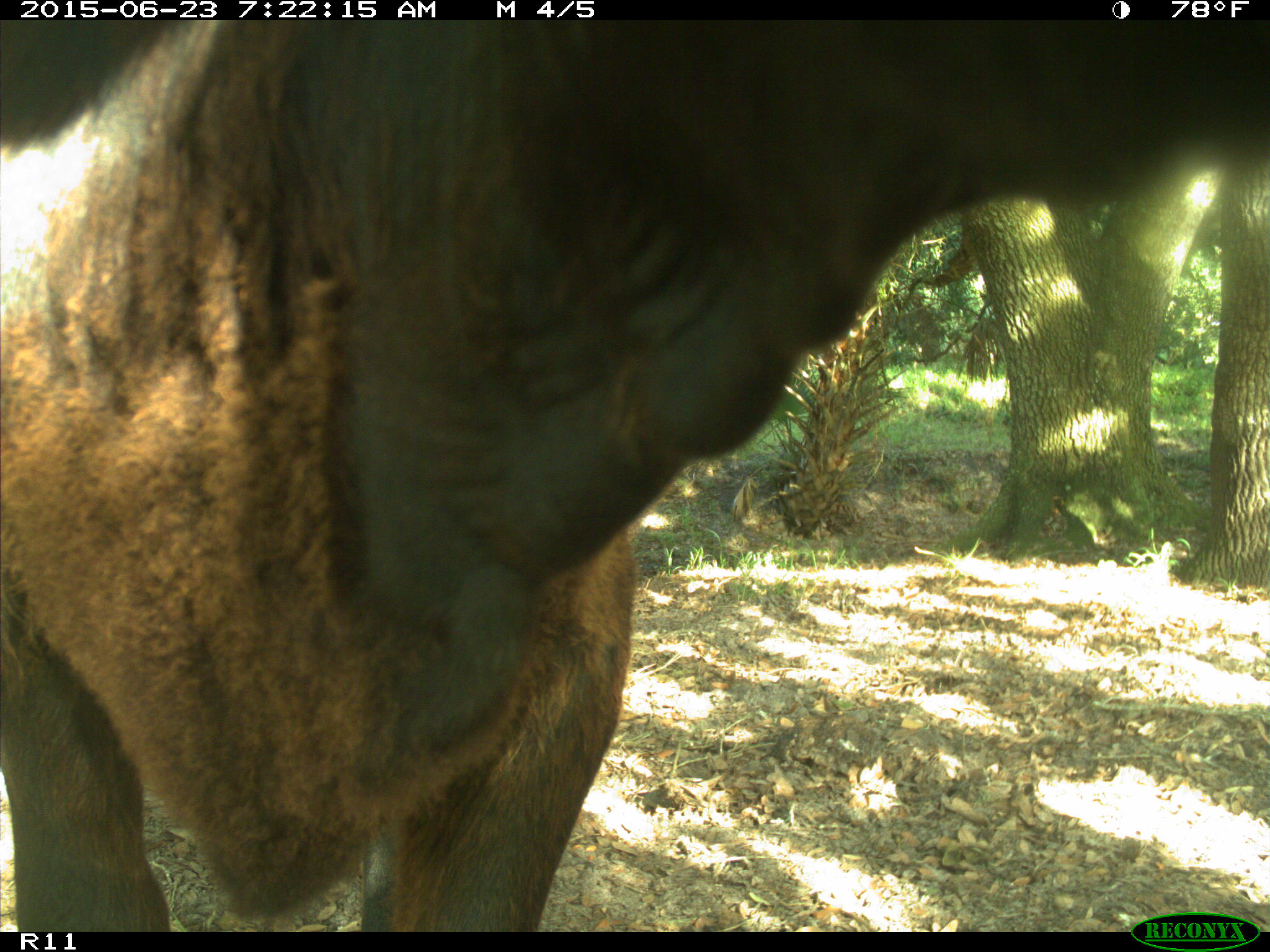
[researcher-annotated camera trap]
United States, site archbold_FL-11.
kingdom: Animalia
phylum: Chordata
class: Mammalia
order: Artiodactyla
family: Bovidae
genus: Bos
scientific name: Bos taurus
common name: domestic cow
Bos taurus (domestic cow).